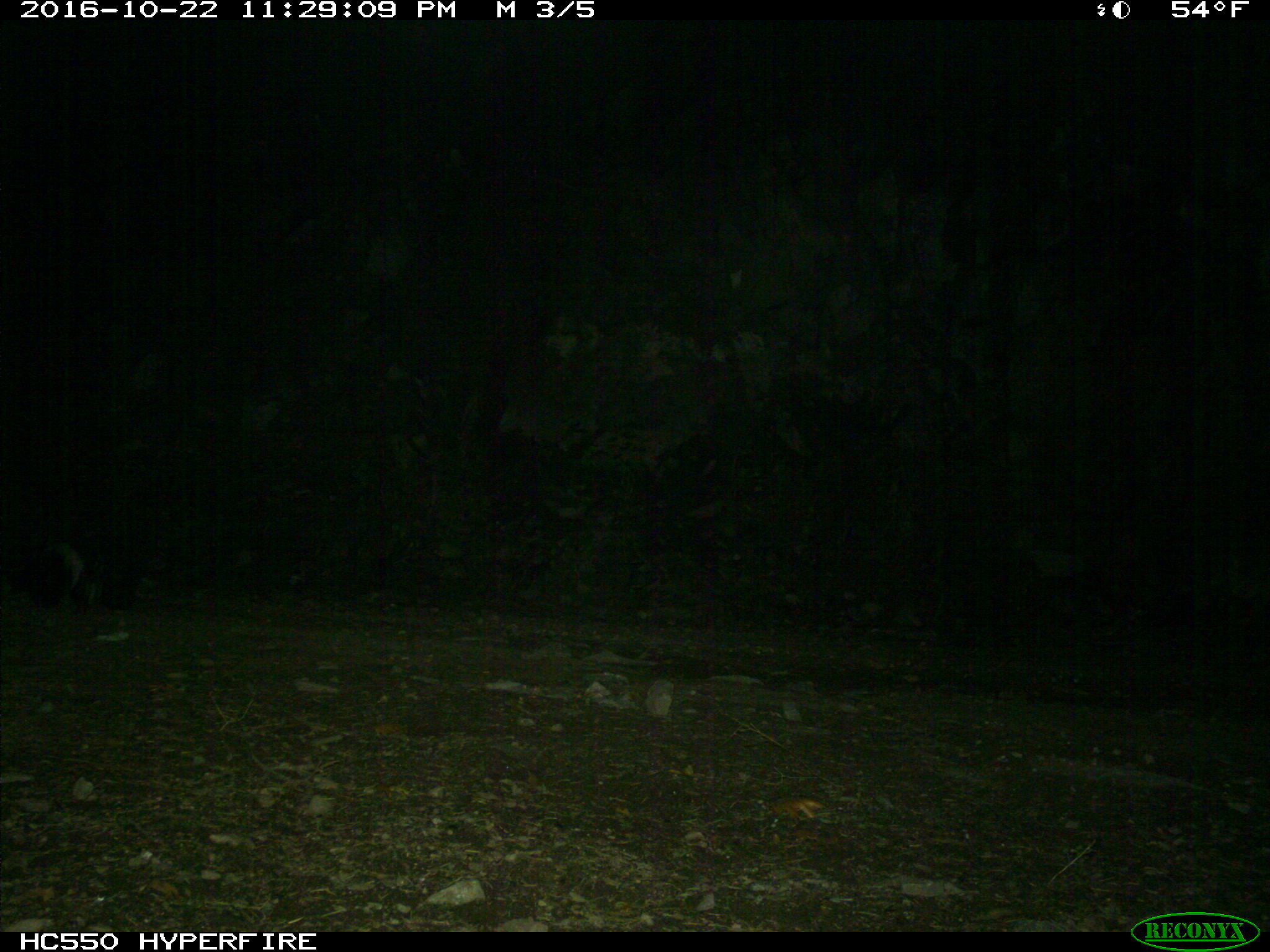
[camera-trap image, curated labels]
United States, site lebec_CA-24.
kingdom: Animalia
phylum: Chordata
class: Mammalia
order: Carnivora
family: Mephitidae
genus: Mephitis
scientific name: Mephitis mephitis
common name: striped skunk